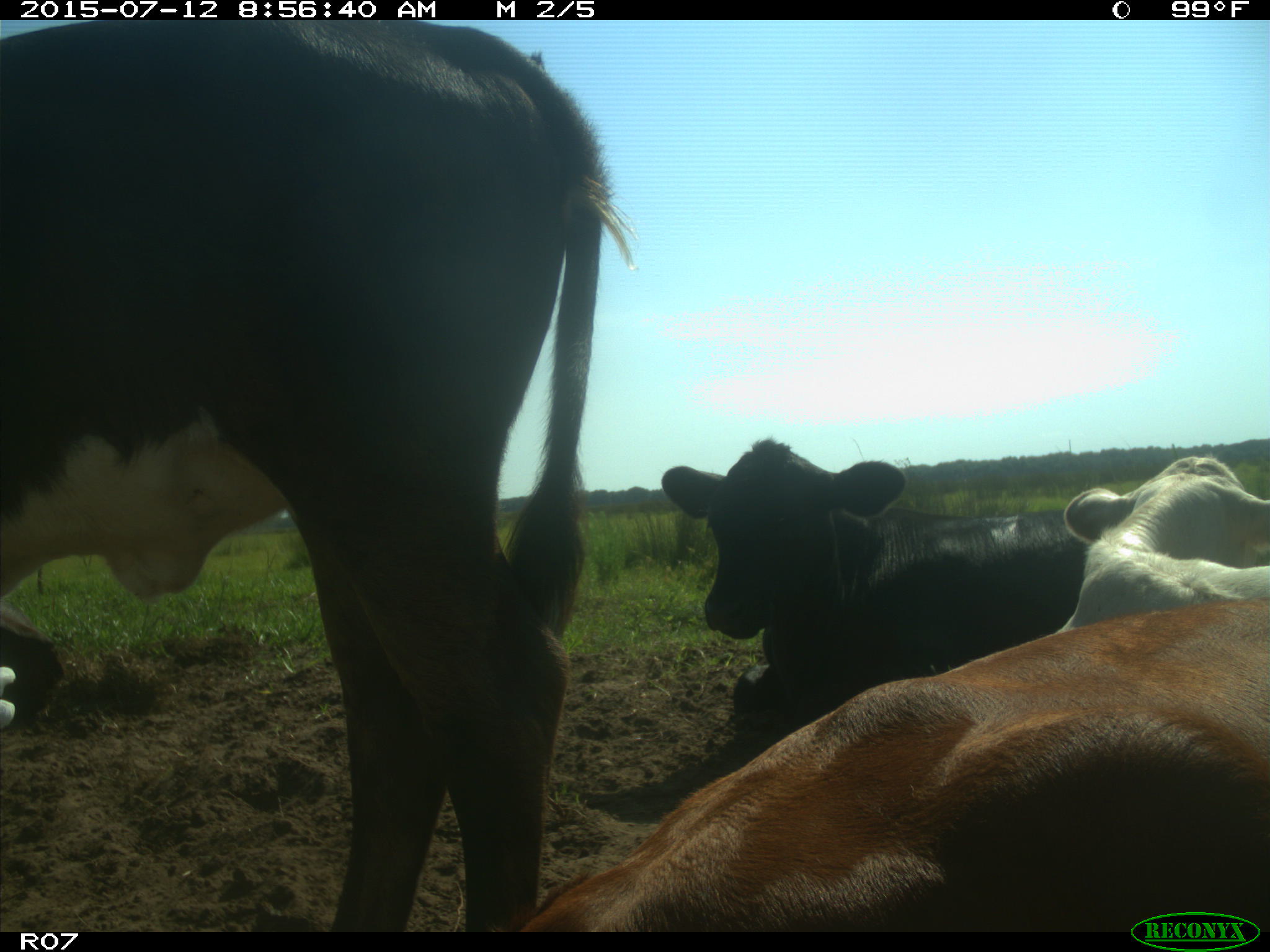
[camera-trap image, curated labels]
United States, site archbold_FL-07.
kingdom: Animalia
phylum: Chordata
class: Mammalia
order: Artiodactyla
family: Bovidae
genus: Bos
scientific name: Bos taurus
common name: domestic cow